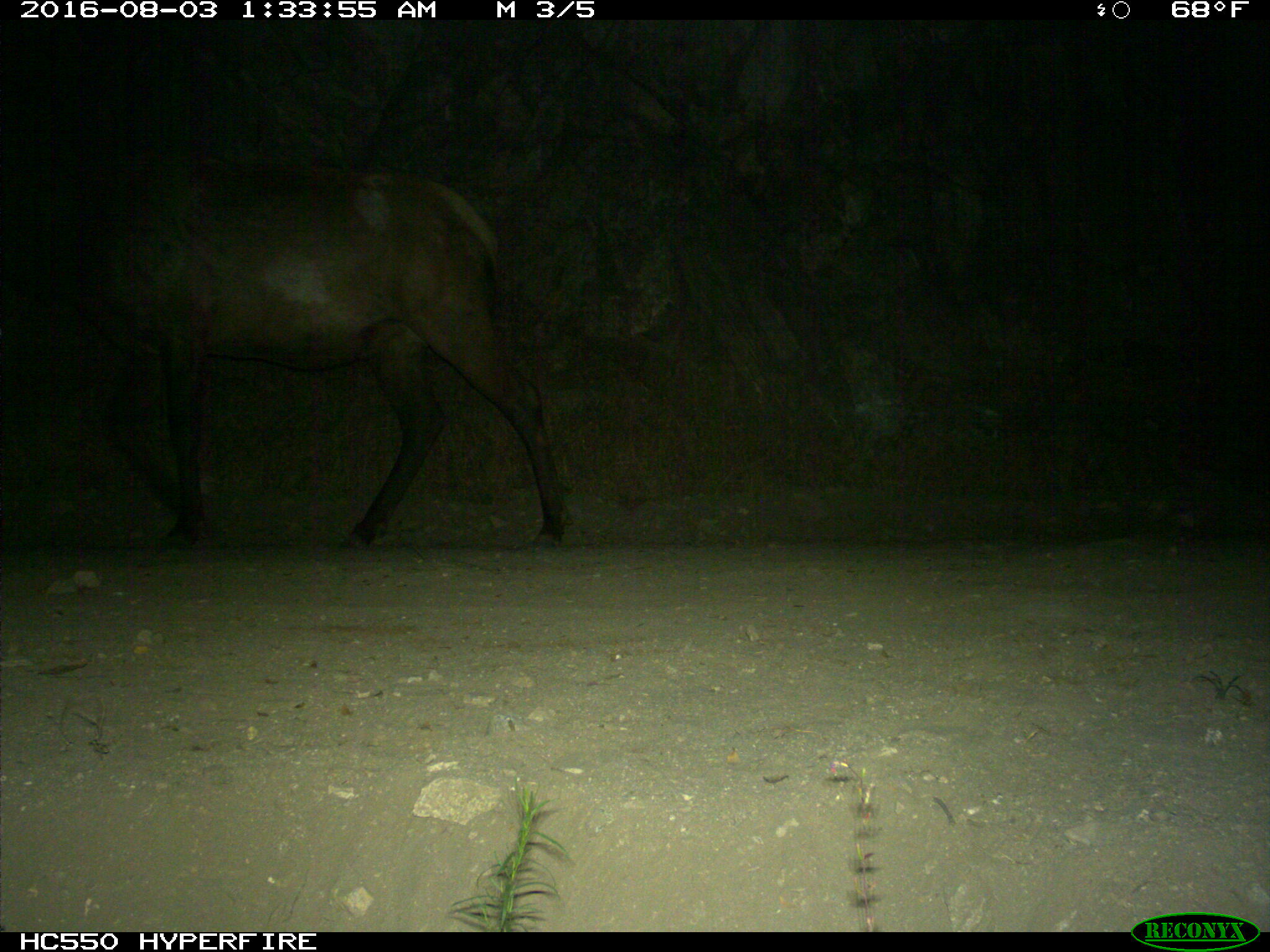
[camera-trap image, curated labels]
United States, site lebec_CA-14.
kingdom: Animalia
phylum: Chordata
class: Mammalia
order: Artiodactyla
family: Cervidae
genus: Cervus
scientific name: Cervus canadensis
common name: elk